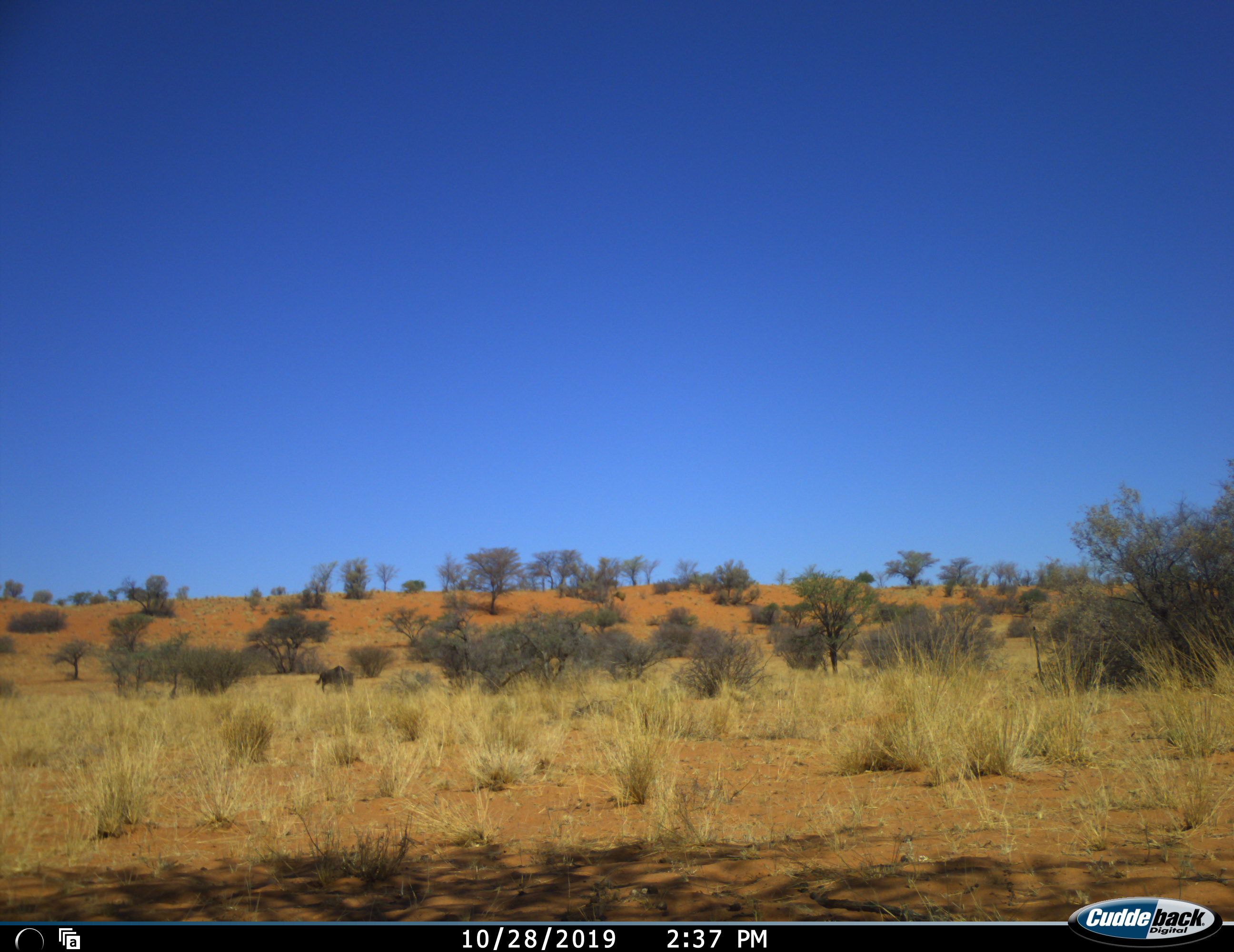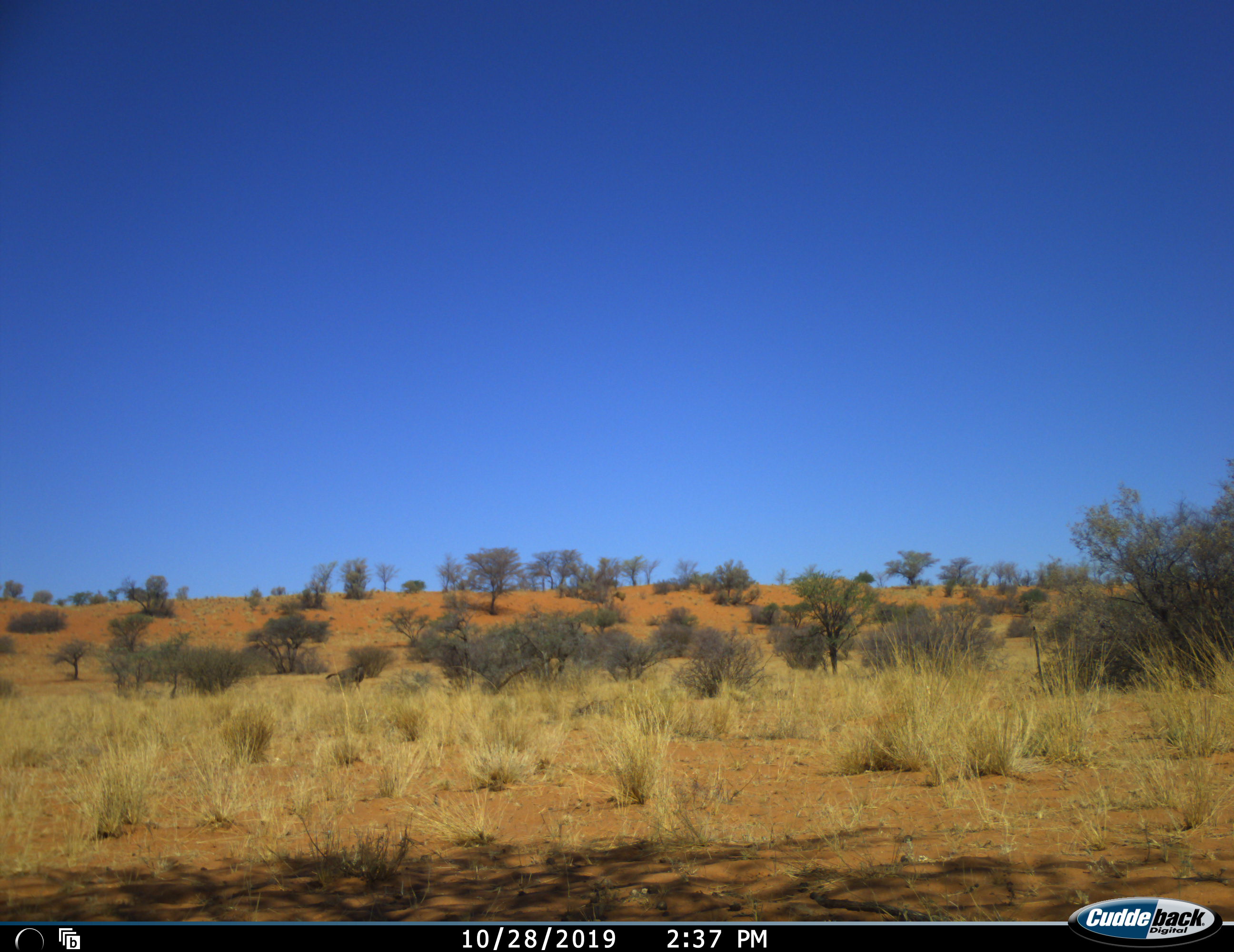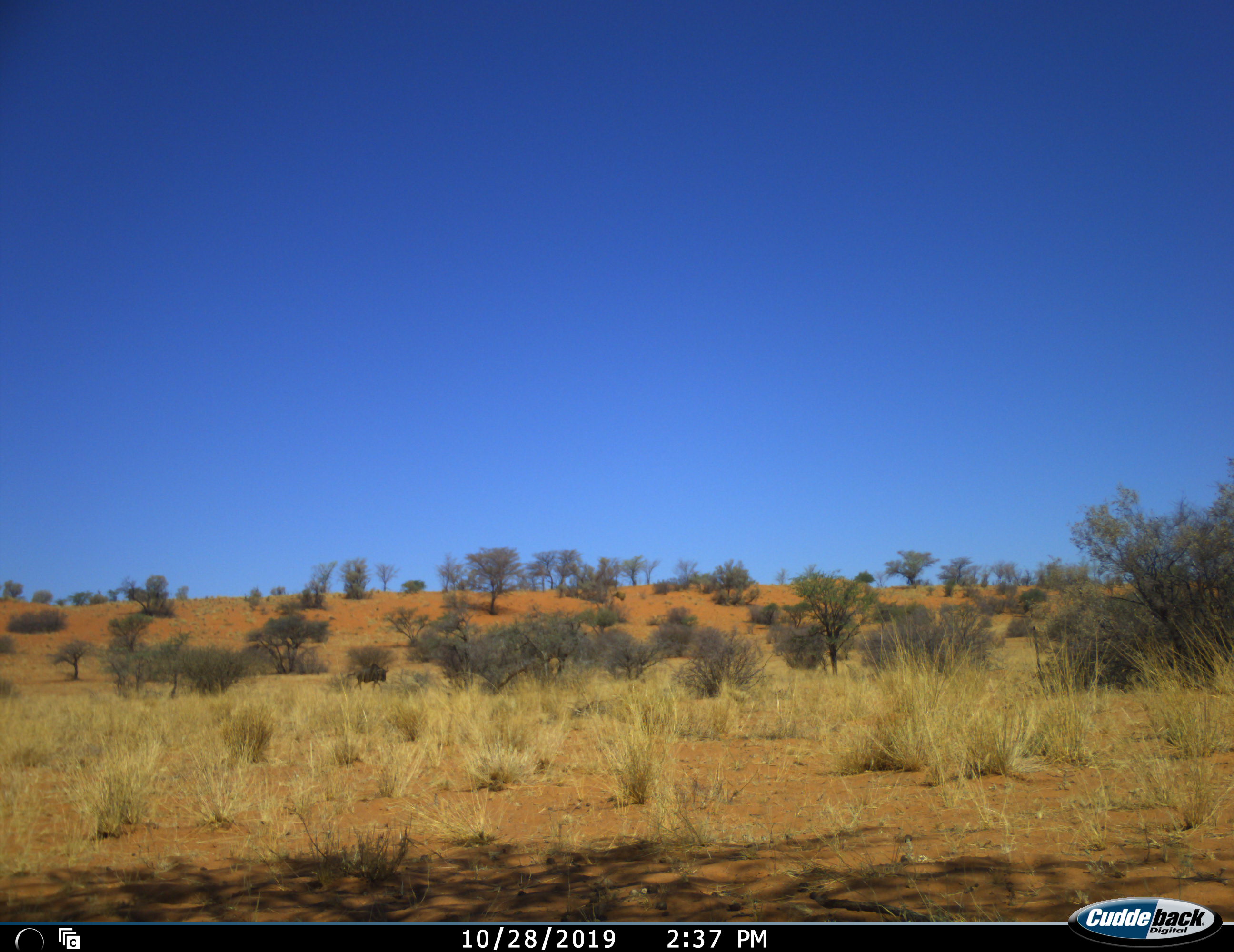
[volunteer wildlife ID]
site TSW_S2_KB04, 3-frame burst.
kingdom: Animalia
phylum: Chordata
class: Mammalia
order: Artiodactyla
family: Bovidae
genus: Connochaetes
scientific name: Connochaetes taurinus taurinus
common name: blue wildebeest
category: wildebeestblue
Wildebeestblue (blue wildebeest) (Connochaetes taurinus taurinus), count 1. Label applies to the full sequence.